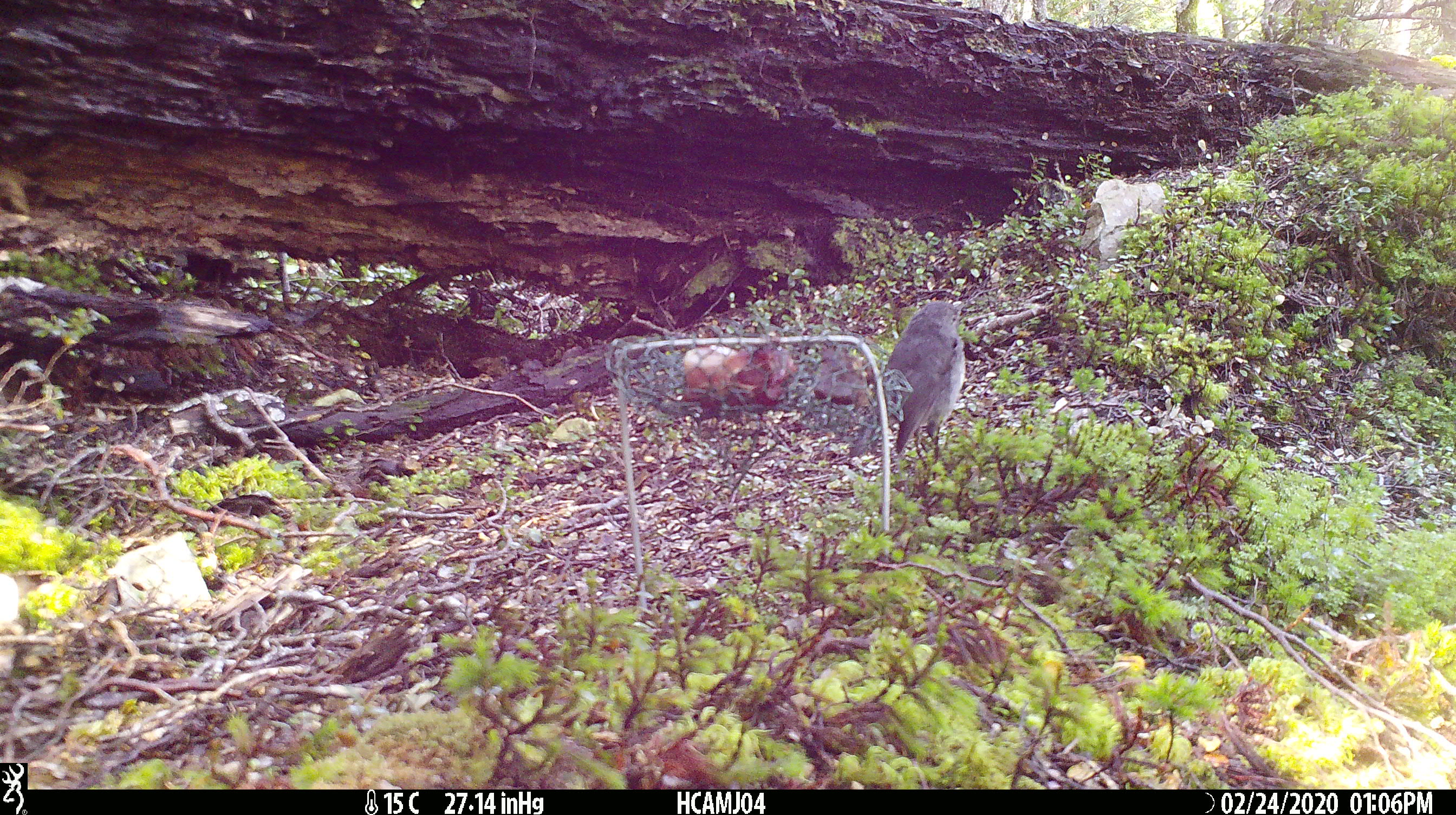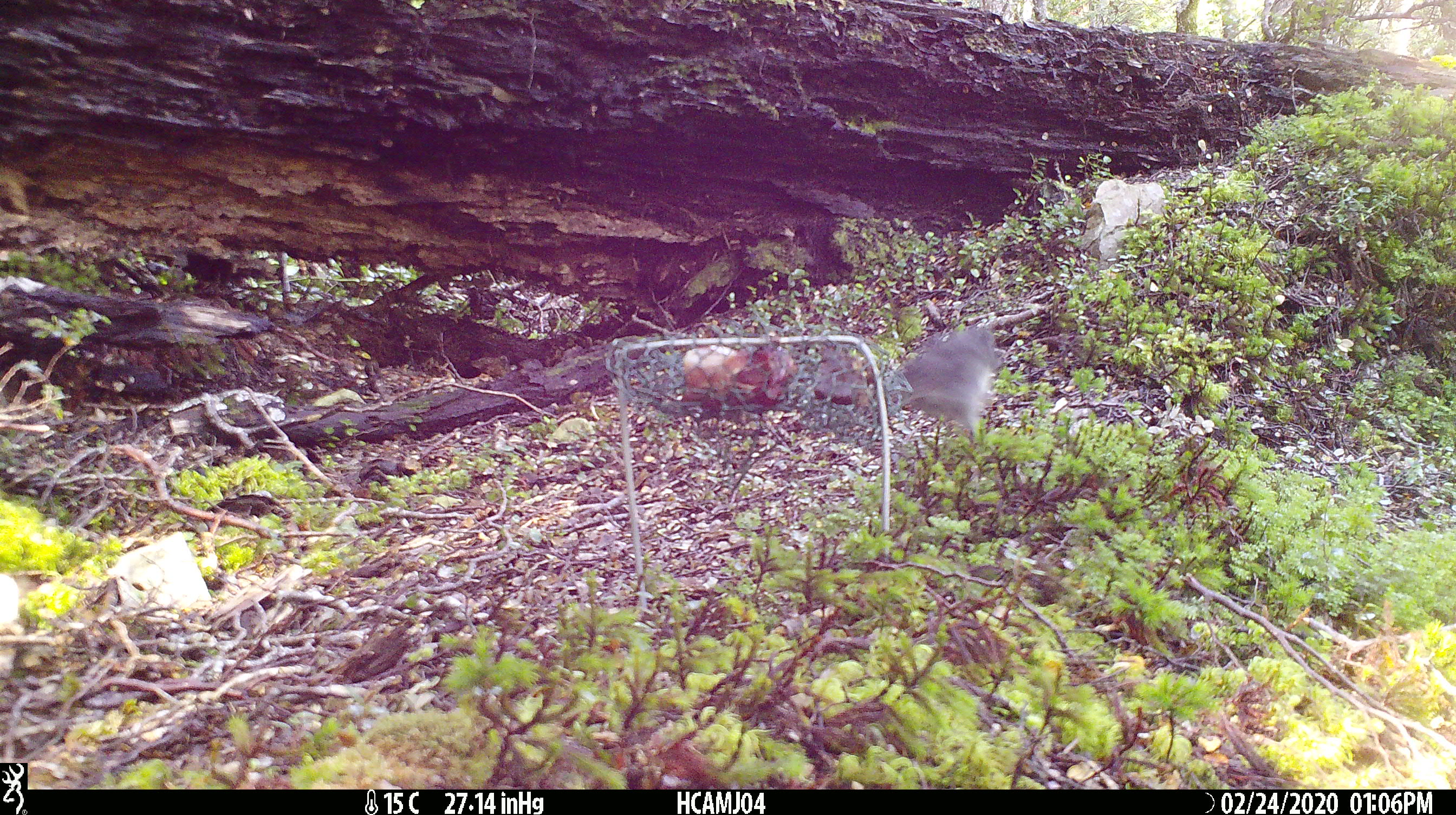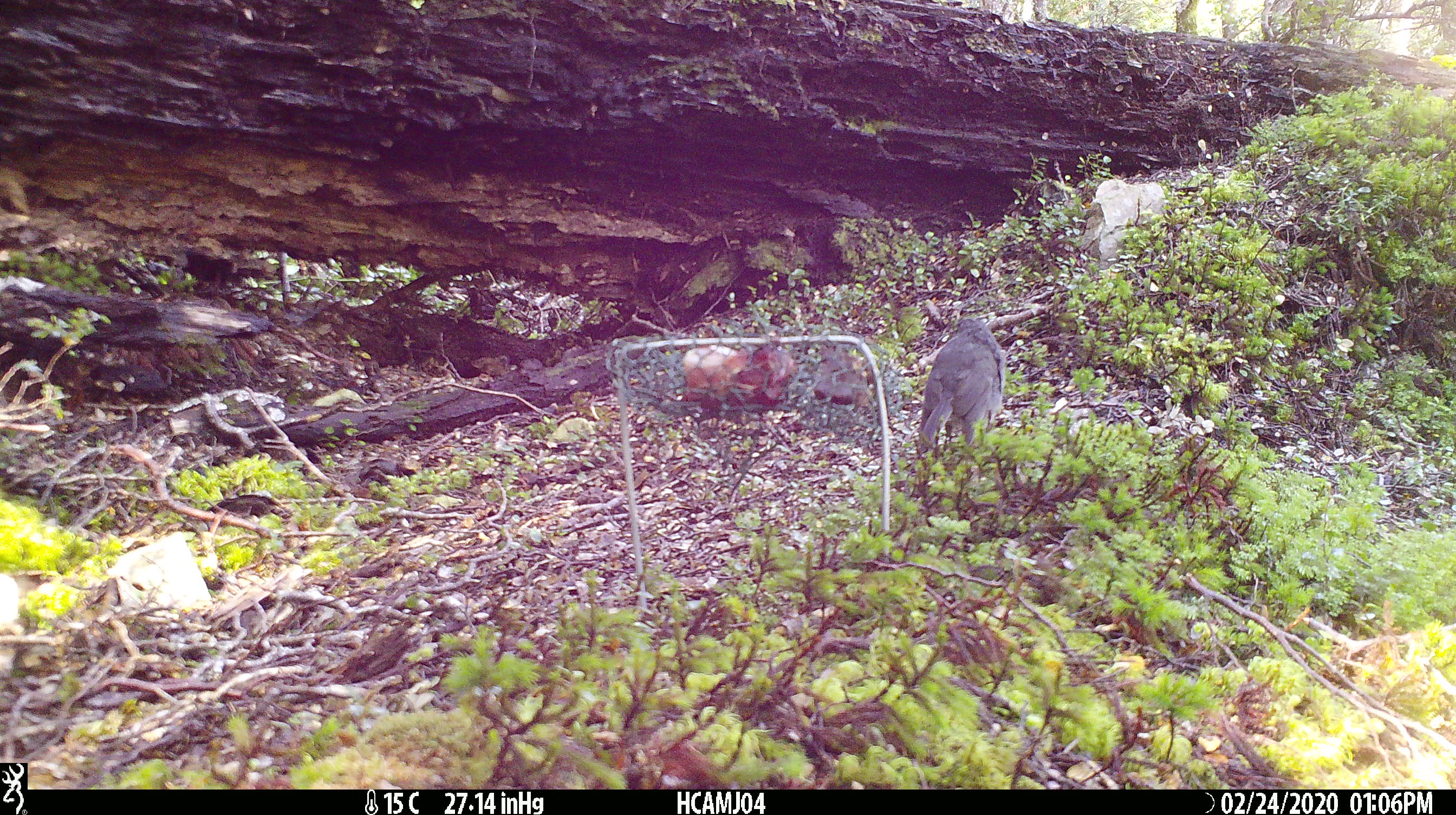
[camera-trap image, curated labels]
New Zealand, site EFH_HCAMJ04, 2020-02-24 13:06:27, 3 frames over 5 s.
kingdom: Animalia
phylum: Chordata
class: Aves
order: Passeriformes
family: Petroicidae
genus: Petroica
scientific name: Petroica australis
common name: new zealand robin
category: robin